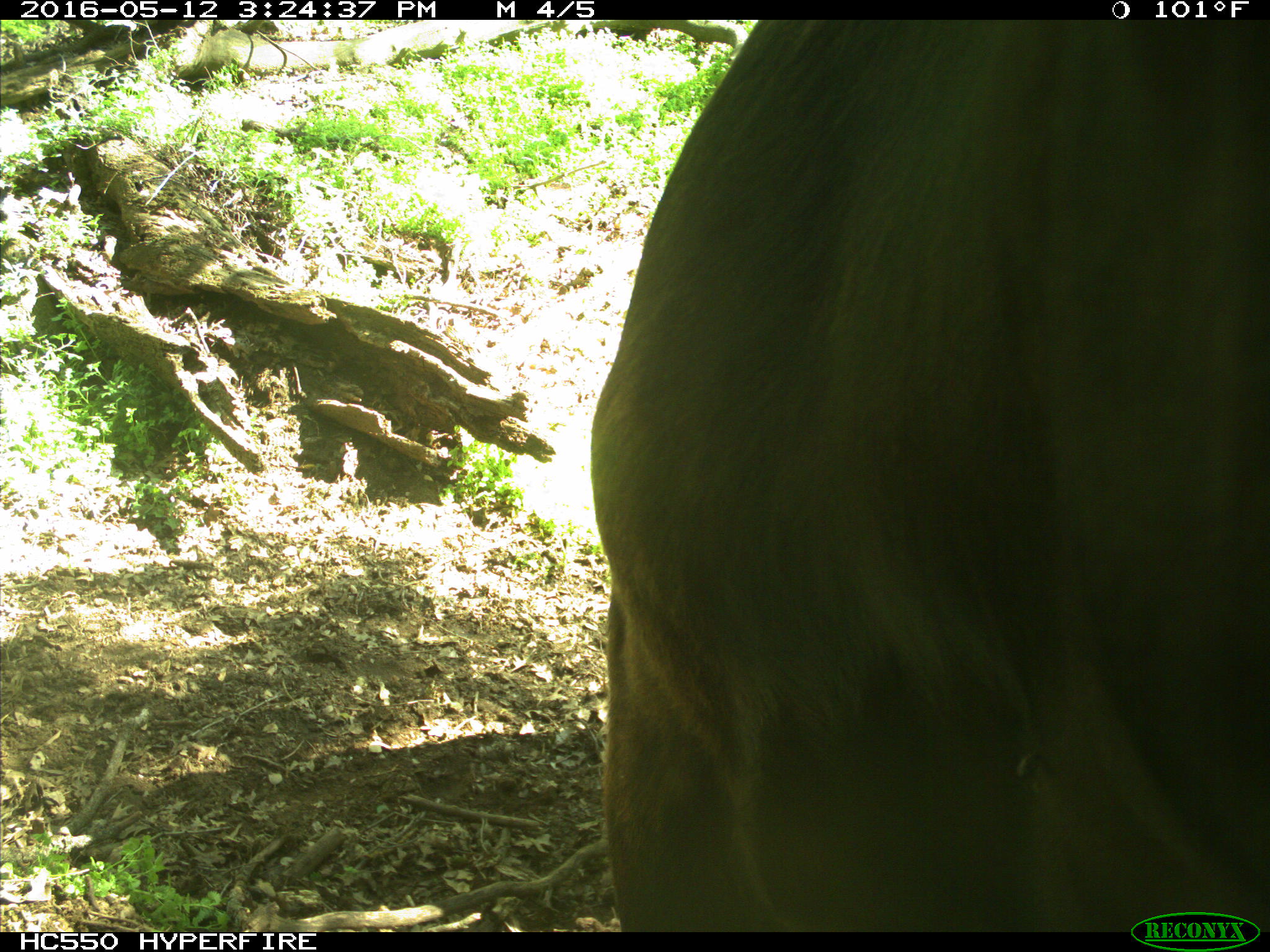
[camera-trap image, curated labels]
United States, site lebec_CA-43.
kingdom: Animalia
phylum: Chordata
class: Mammalia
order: Artiodactyla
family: Bovidae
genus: Bos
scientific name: Bos taurus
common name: domestic cow